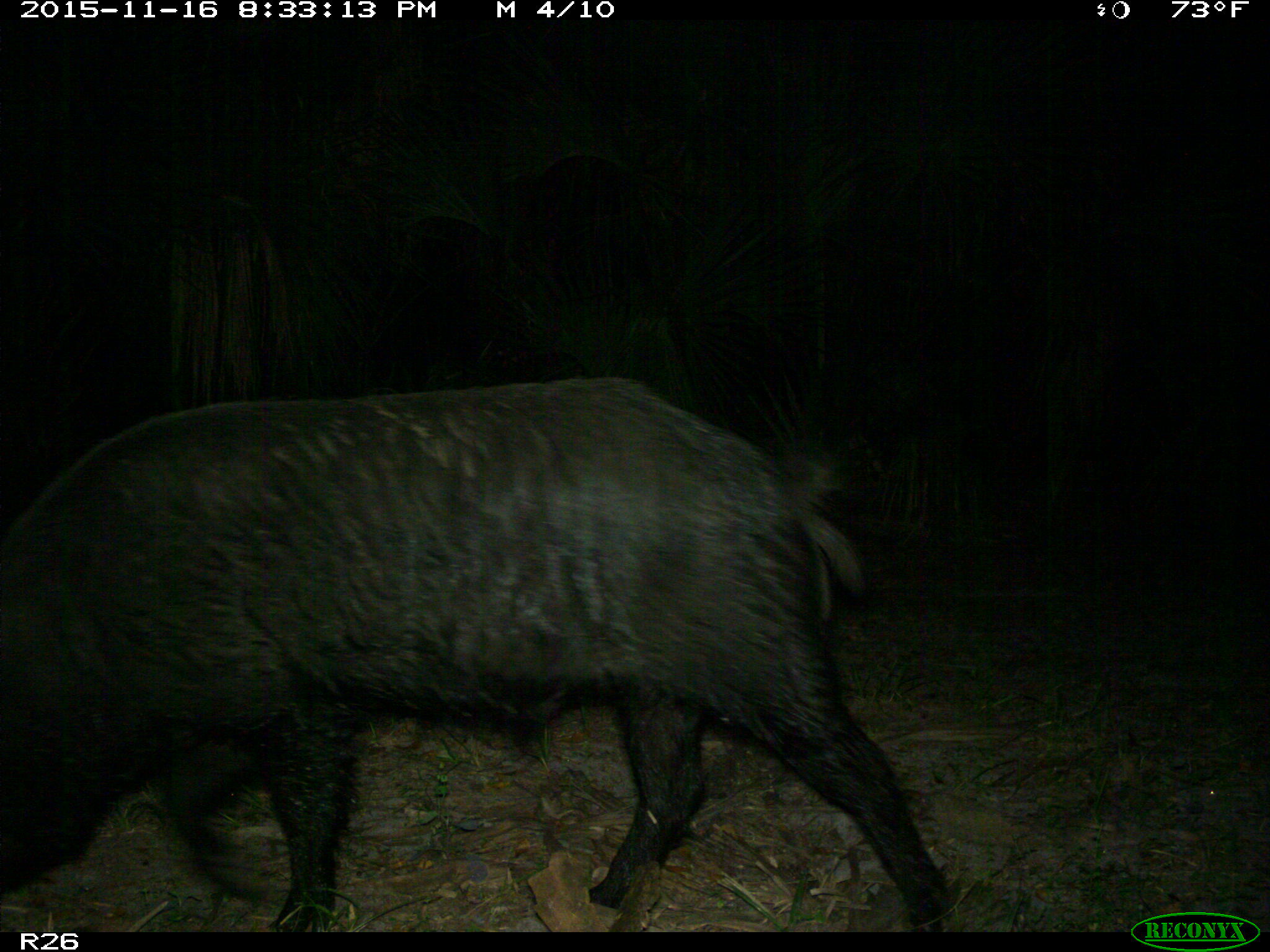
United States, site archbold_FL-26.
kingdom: Animalia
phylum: Chordata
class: Mammalia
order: Artiodactyla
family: Suidae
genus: Sus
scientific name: Sus scrofa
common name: wild boar